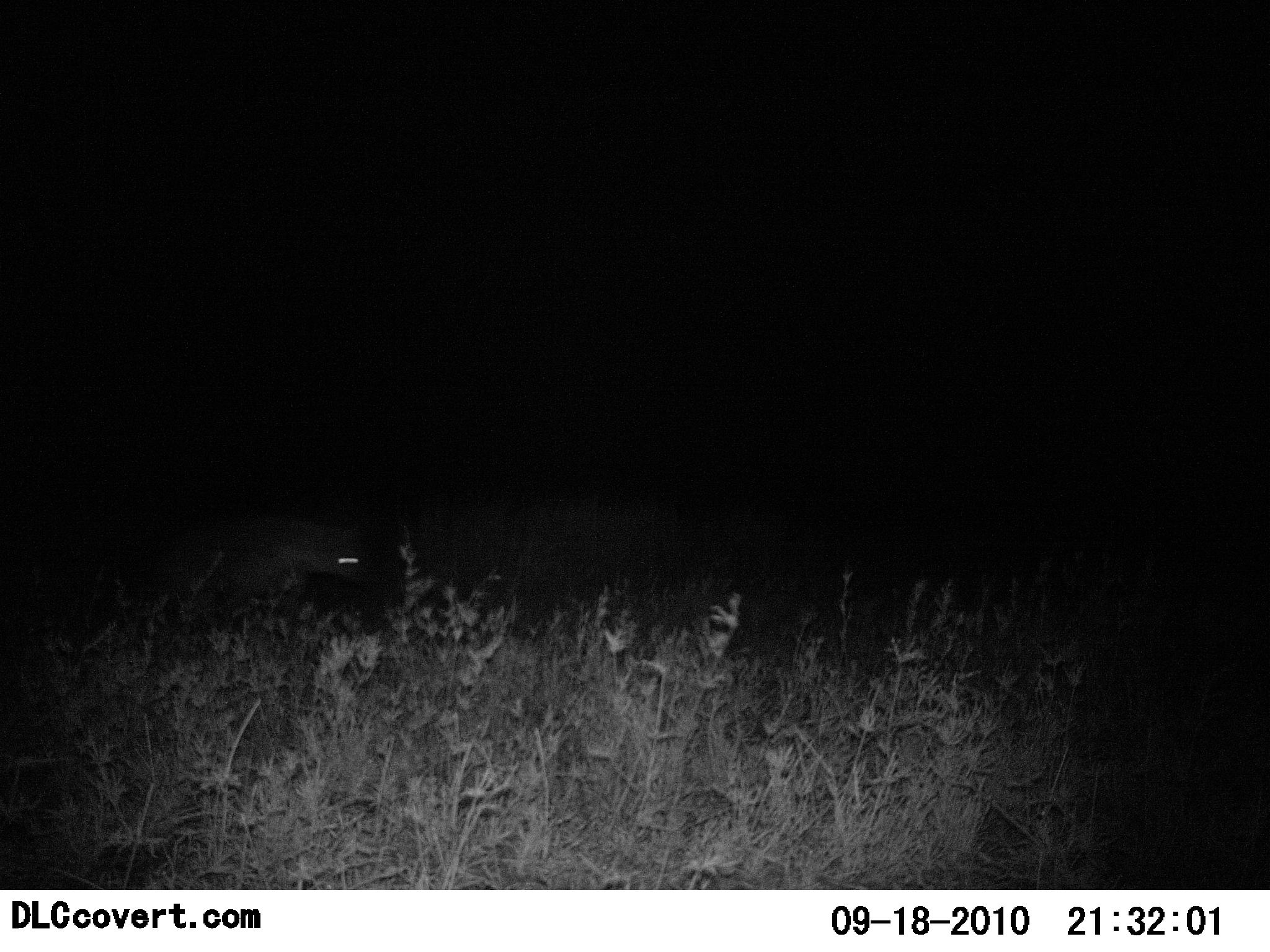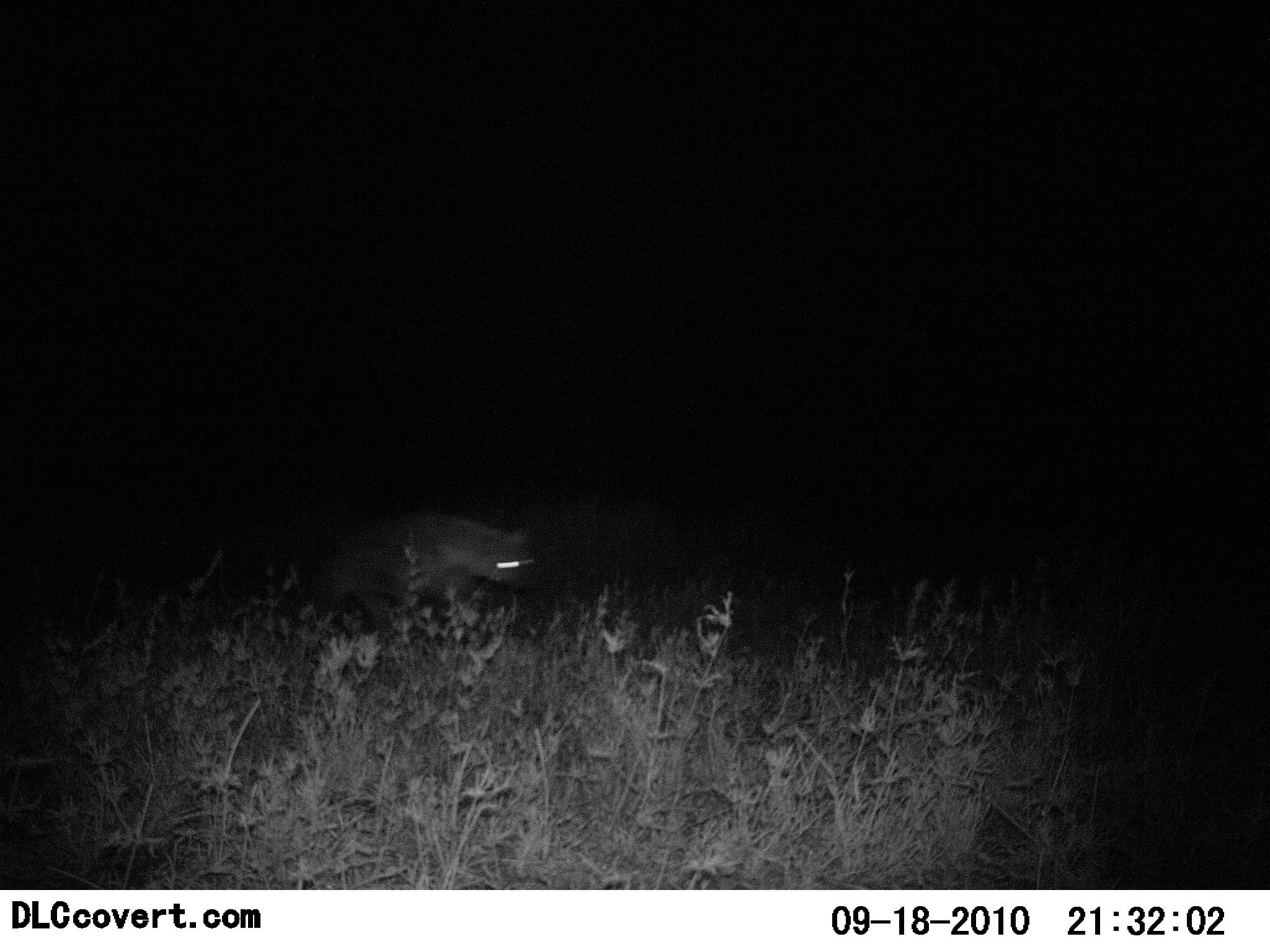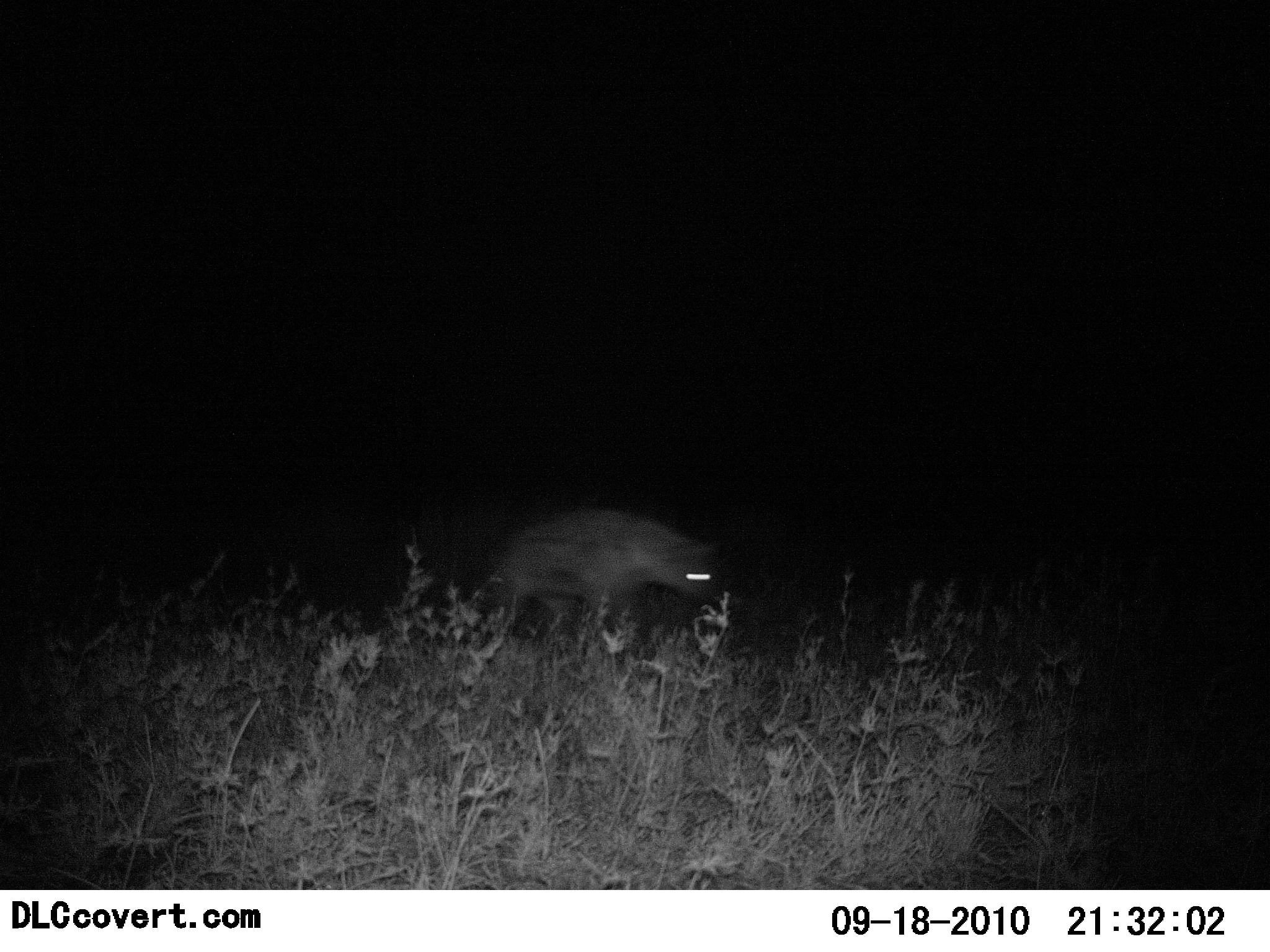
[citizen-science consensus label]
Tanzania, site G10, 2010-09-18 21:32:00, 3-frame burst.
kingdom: Animalia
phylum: Chordata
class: Mammalia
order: Carnivora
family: Hyaenidae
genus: Crocuta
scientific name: Crocuta crocuta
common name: spotted hyena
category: hyenaspotted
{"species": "hyenaspotted (spotted hyena) (Crocuta crocuta)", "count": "1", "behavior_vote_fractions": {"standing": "0%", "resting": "0%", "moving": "100%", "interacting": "0%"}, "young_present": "0%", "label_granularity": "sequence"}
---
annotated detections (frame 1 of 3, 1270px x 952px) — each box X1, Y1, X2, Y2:
animal: 142, 519, 367, 645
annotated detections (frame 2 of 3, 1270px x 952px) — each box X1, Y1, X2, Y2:
animal: 304, 512, 539, 652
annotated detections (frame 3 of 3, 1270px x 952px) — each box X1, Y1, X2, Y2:
animal: 482, 509, 725, 659